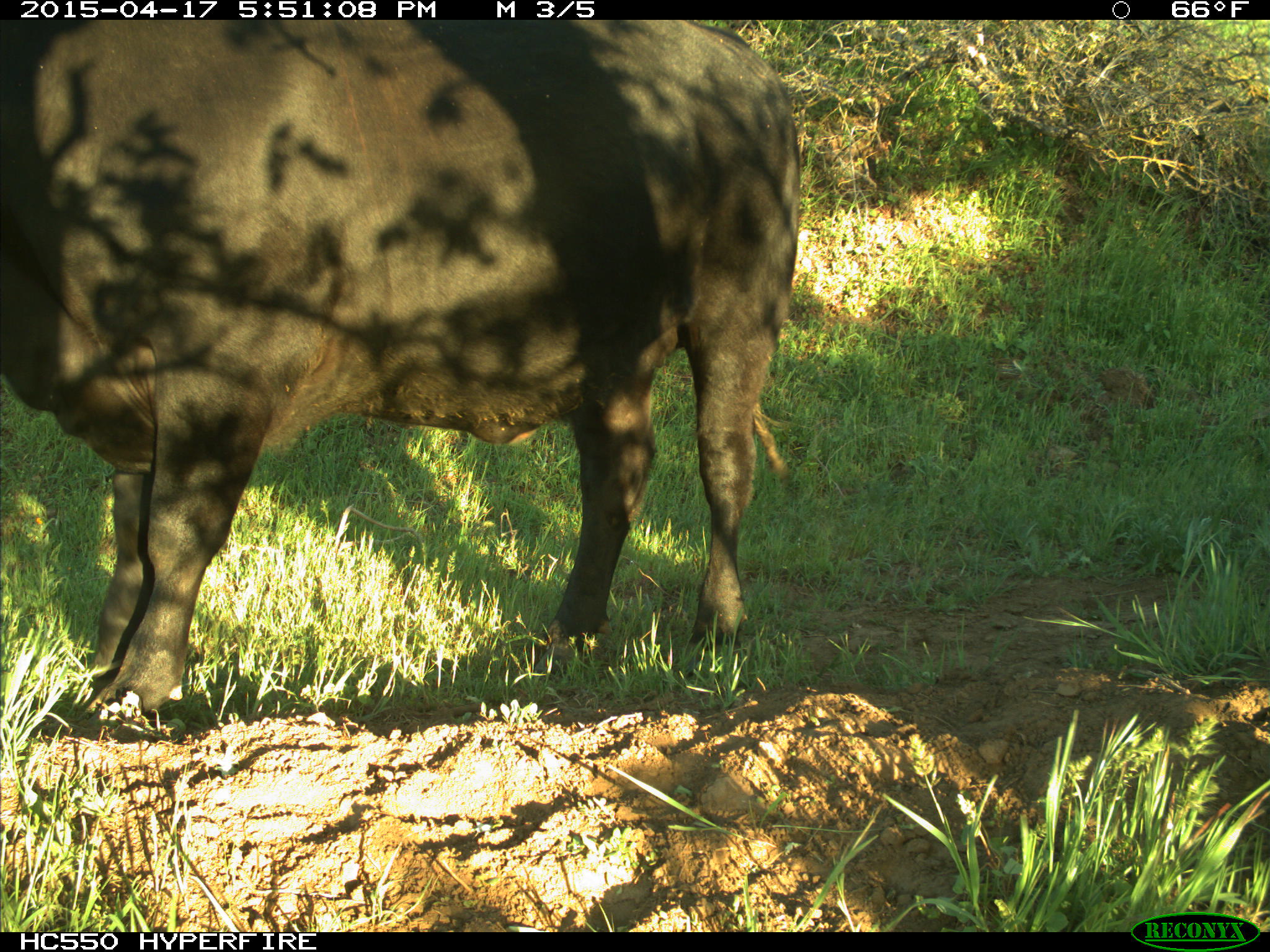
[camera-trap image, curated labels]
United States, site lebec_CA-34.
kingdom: Animalia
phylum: Chordata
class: Mammalia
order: Artiodactyla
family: Bovidae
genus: Bos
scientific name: Bos taurus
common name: domestic cow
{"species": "Bos taurus (domestic cow)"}